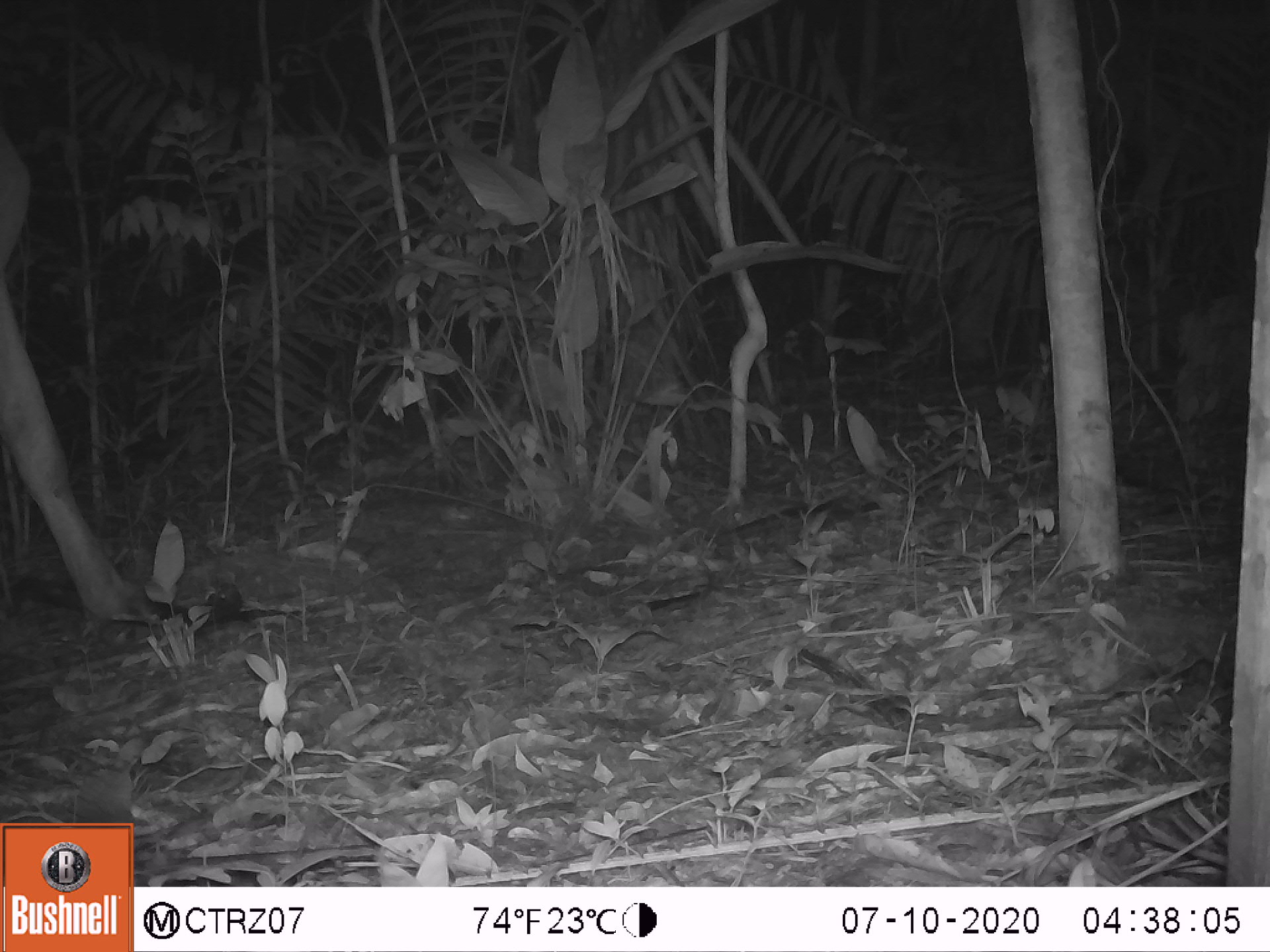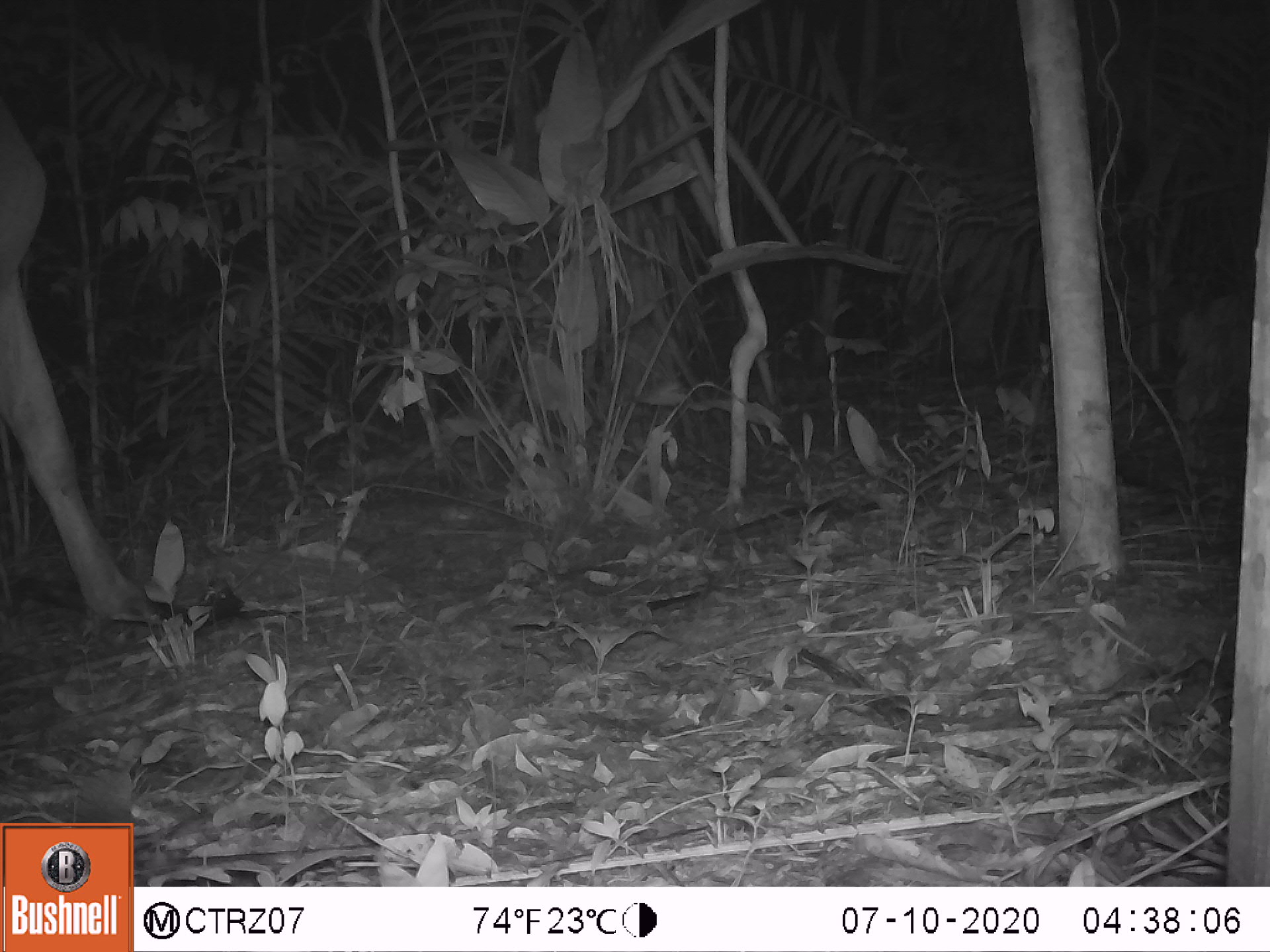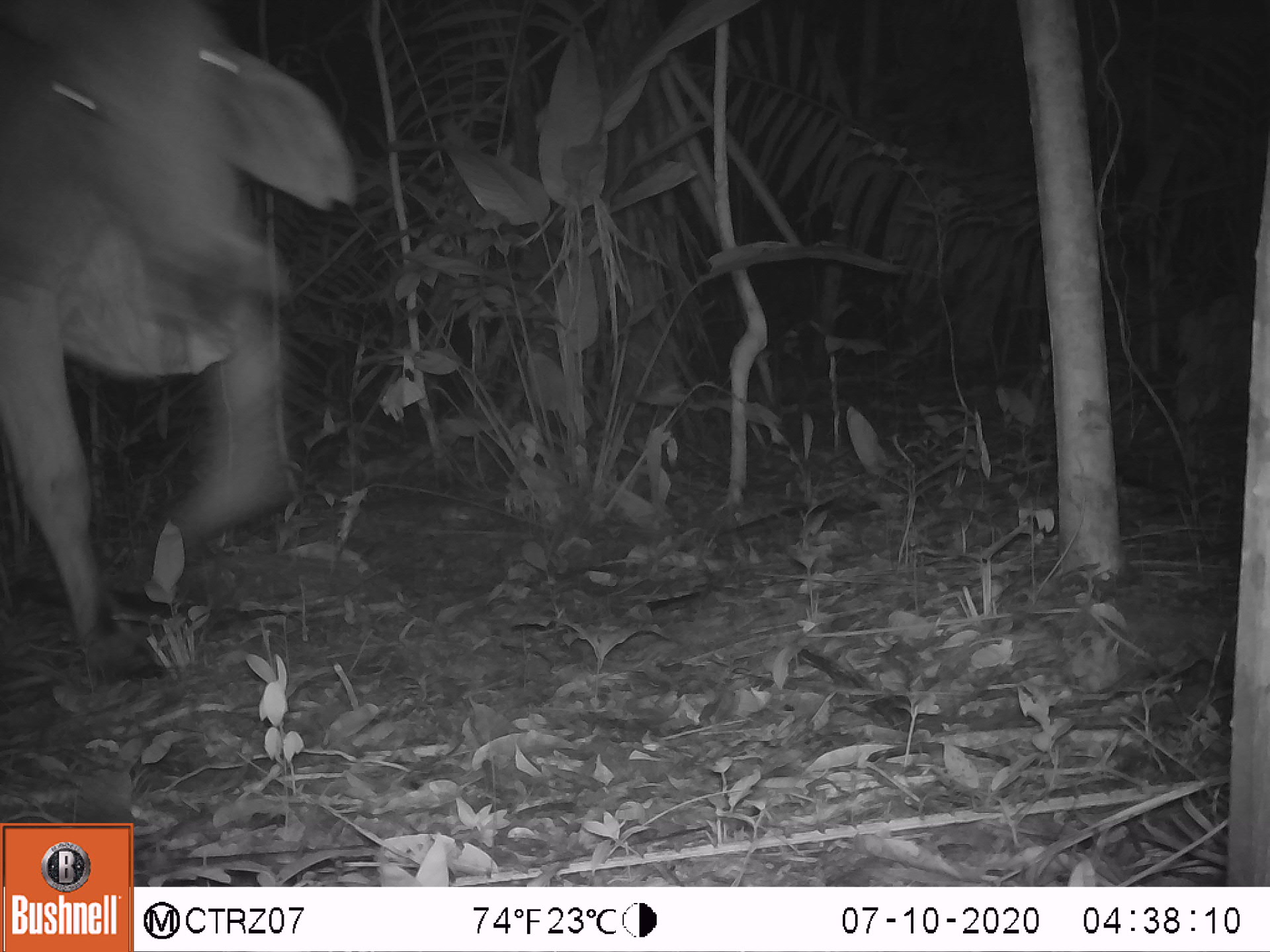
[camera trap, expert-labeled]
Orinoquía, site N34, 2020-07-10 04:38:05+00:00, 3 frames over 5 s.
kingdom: Animalia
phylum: Chordata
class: Mammalia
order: Artiodactyla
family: Bovidae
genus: Bos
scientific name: Bos taurus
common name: cow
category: cattle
Cattle (cow) (Bos taurus).